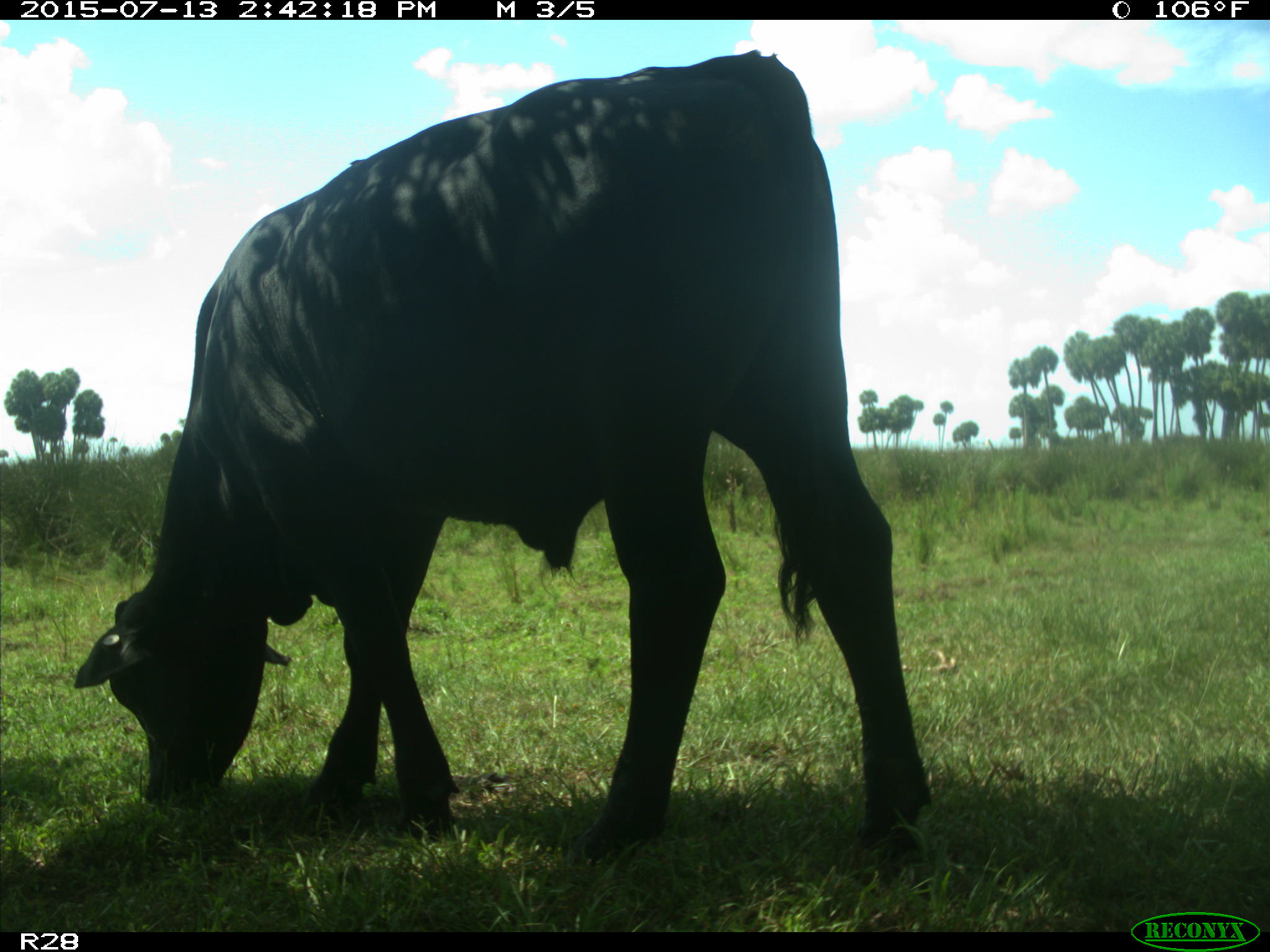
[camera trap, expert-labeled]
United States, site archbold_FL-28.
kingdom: Animalia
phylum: Chordata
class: Mammalia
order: Artiodactyla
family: Bovidae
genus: Bos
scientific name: Bos taurus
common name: domestic cow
Bos taurus (domestic cow).